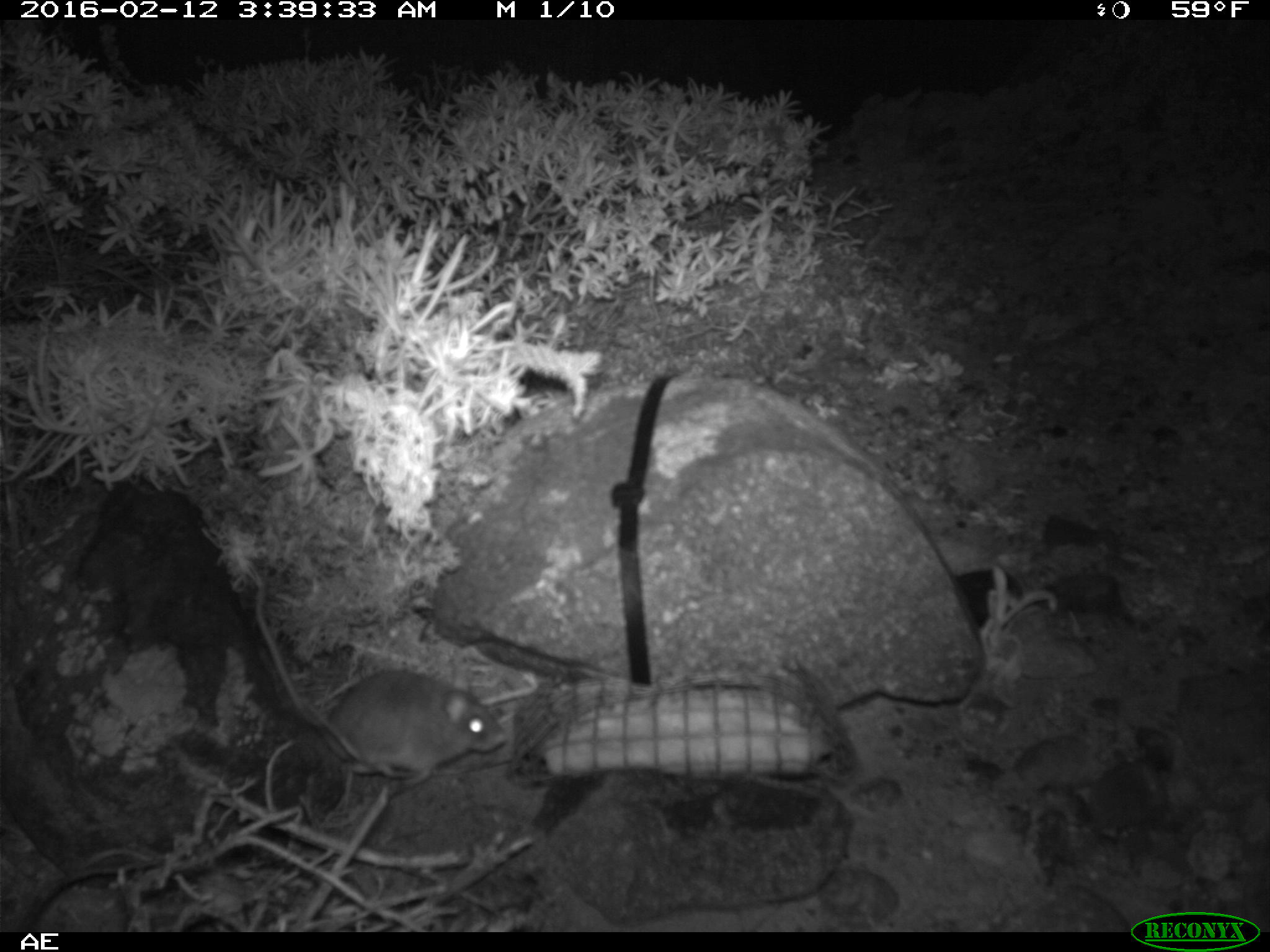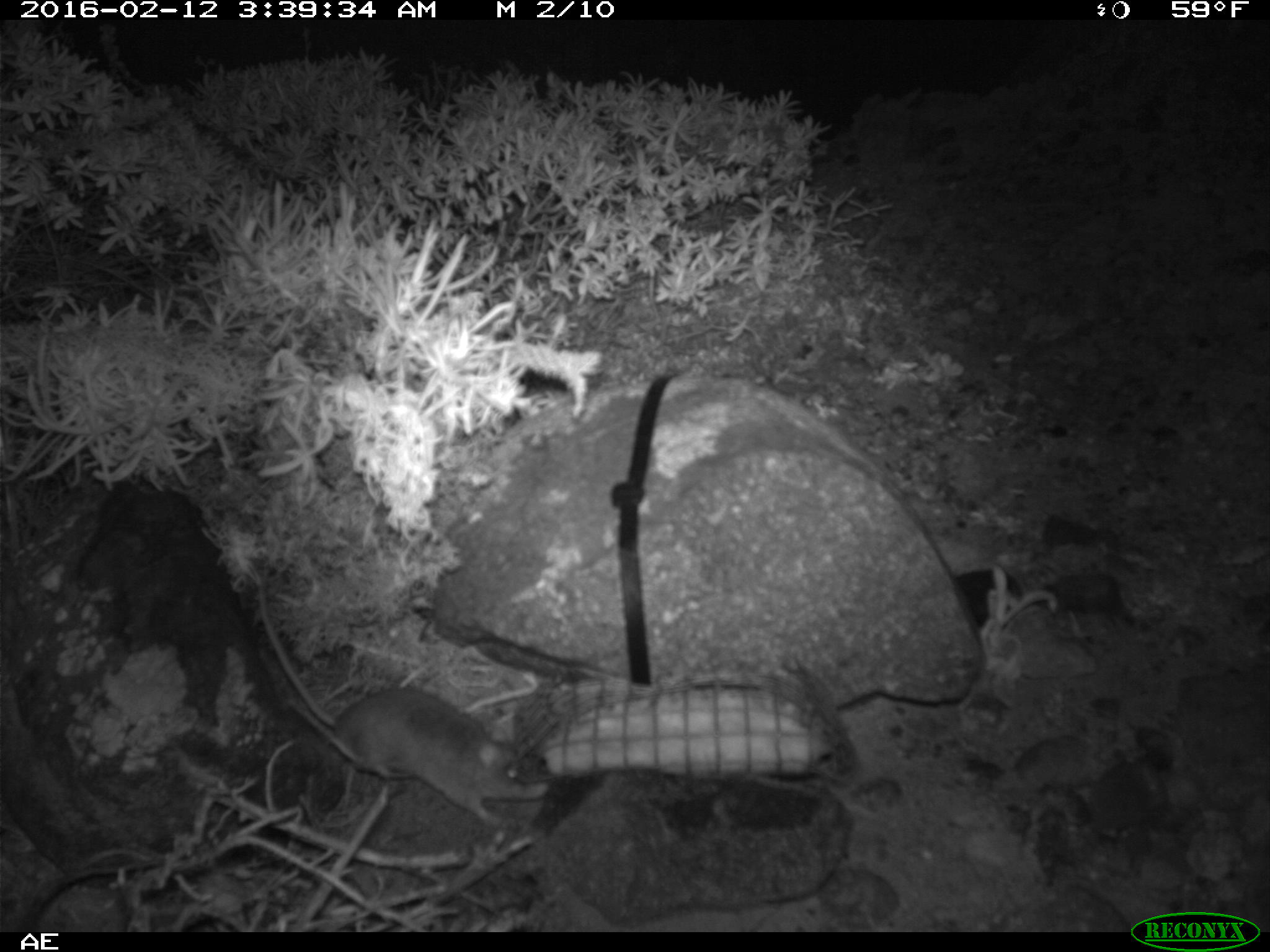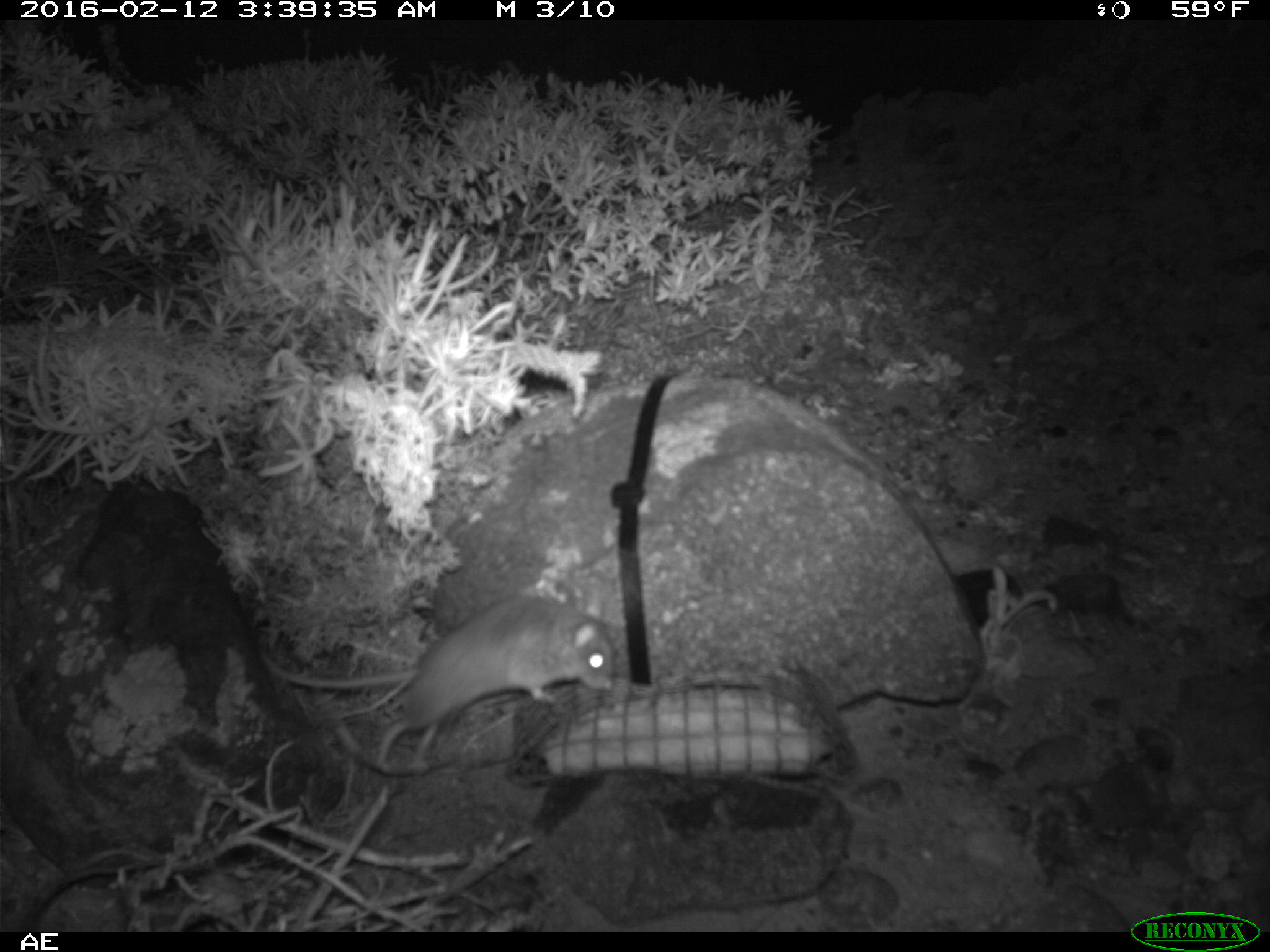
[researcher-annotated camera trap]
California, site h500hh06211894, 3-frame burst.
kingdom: Animalia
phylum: Chordata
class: Mammalia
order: Rodentia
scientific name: Rodentia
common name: rodent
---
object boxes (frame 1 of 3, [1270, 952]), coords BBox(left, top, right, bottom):
rodent: BBox(252, 596, 508, 785)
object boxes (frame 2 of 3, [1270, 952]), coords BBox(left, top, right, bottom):
rodent: BBox(255, 580, 548, 825)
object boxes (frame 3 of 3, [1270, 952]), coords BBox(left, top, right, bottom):
rodent: BBox(260, 593, 615, 770)